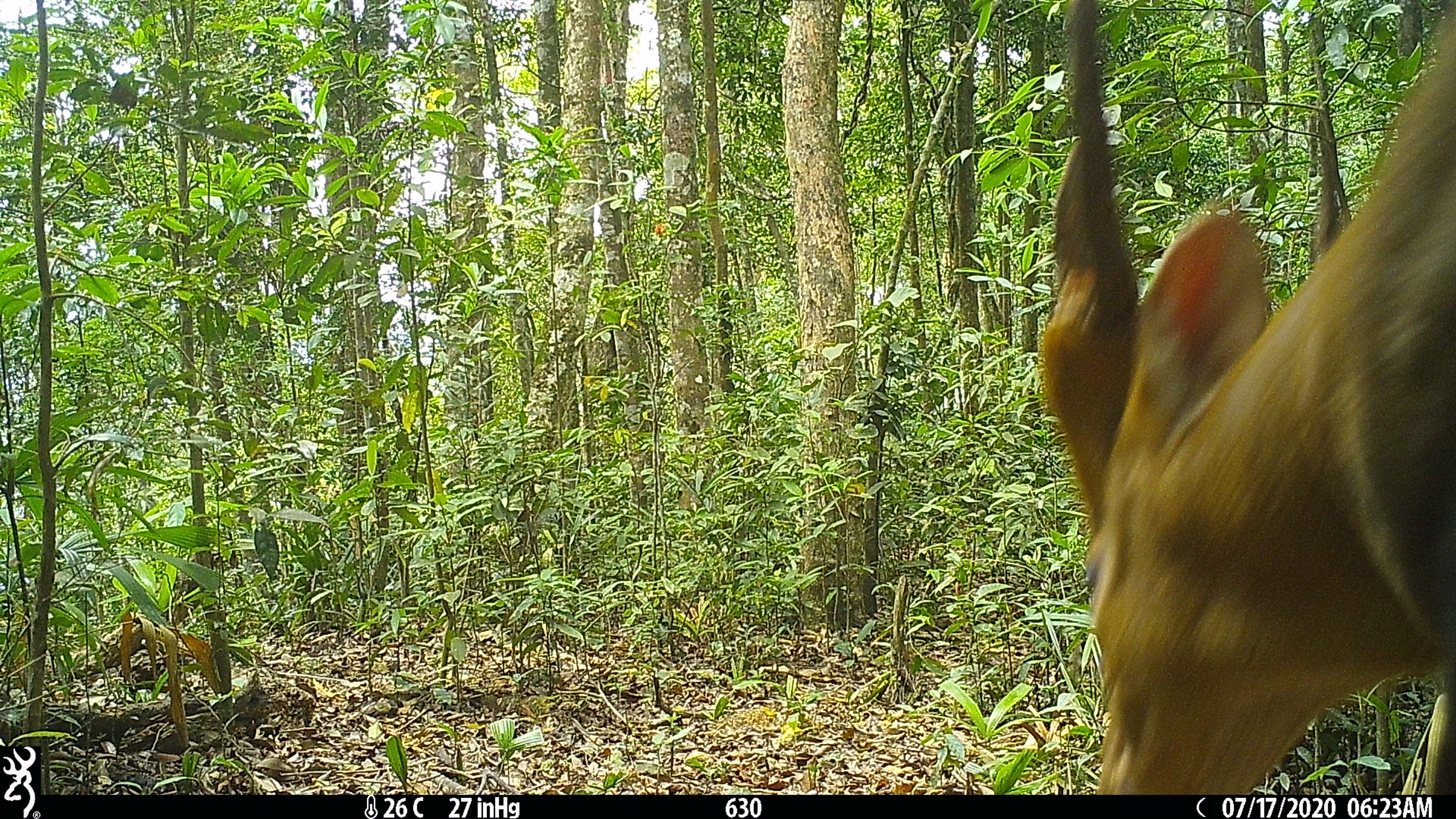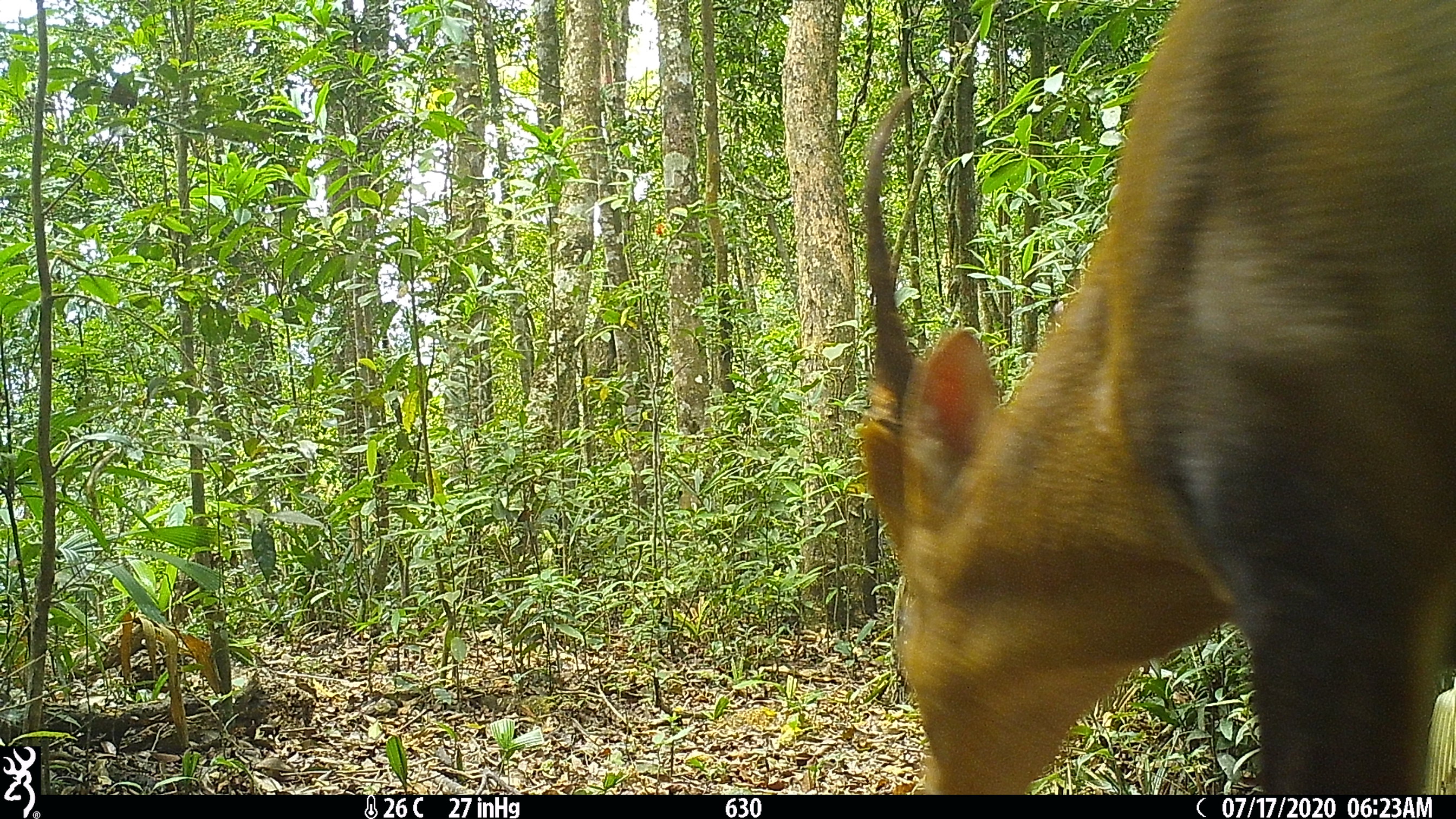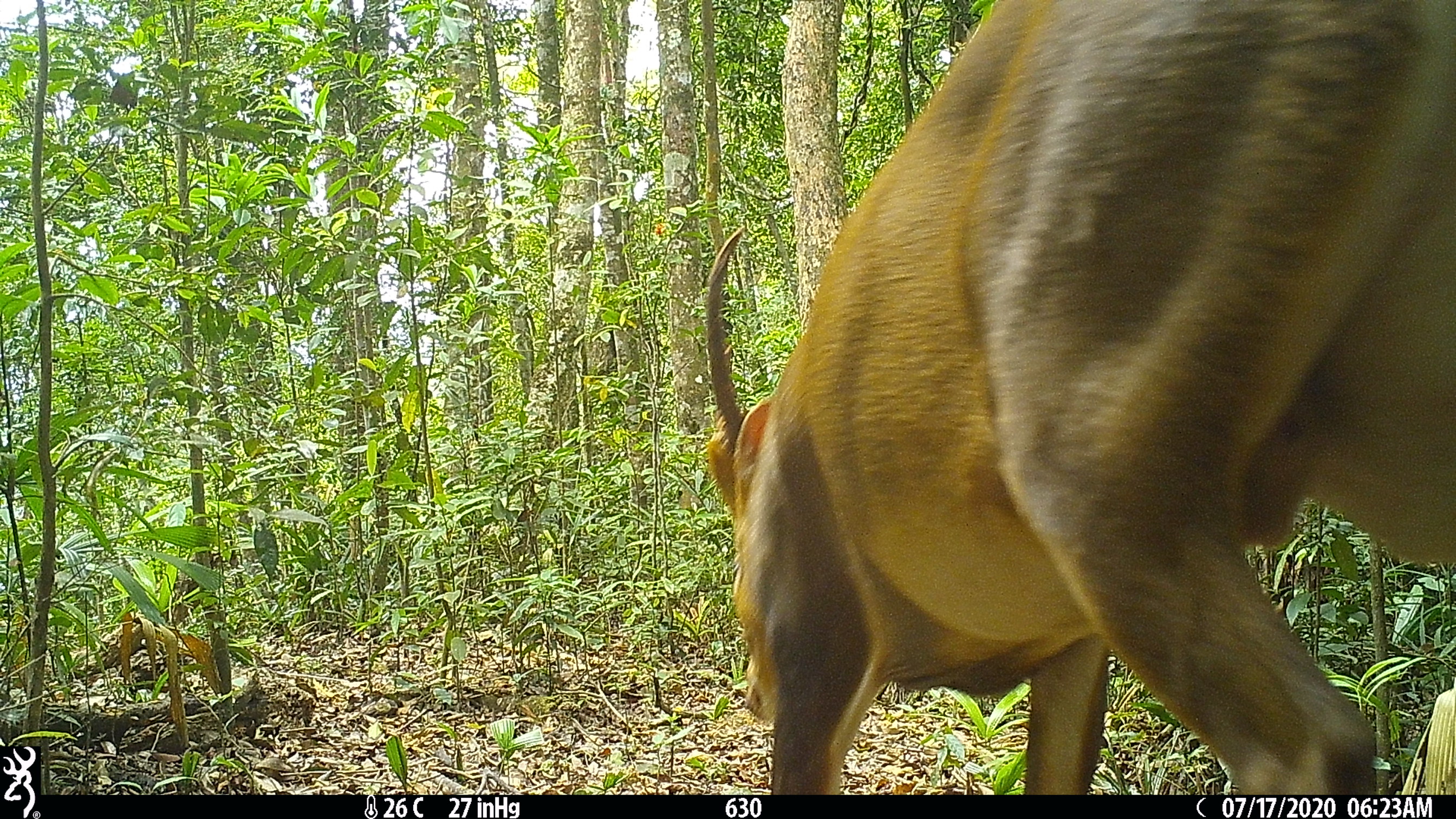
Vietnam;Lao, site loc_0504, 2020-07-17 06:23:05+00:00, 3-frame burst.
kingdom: Animalia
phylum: Chordata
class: Mammalia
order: Artiodactyla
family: Cervidae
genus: Muntiacus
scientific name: Muntiacus vuquangensis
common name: large-antlered muntjac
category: large antlered muntjac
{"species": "large antlered muntjac (large-antlered muntjac) (Muntiacus vuquangensis)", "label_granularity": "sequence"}